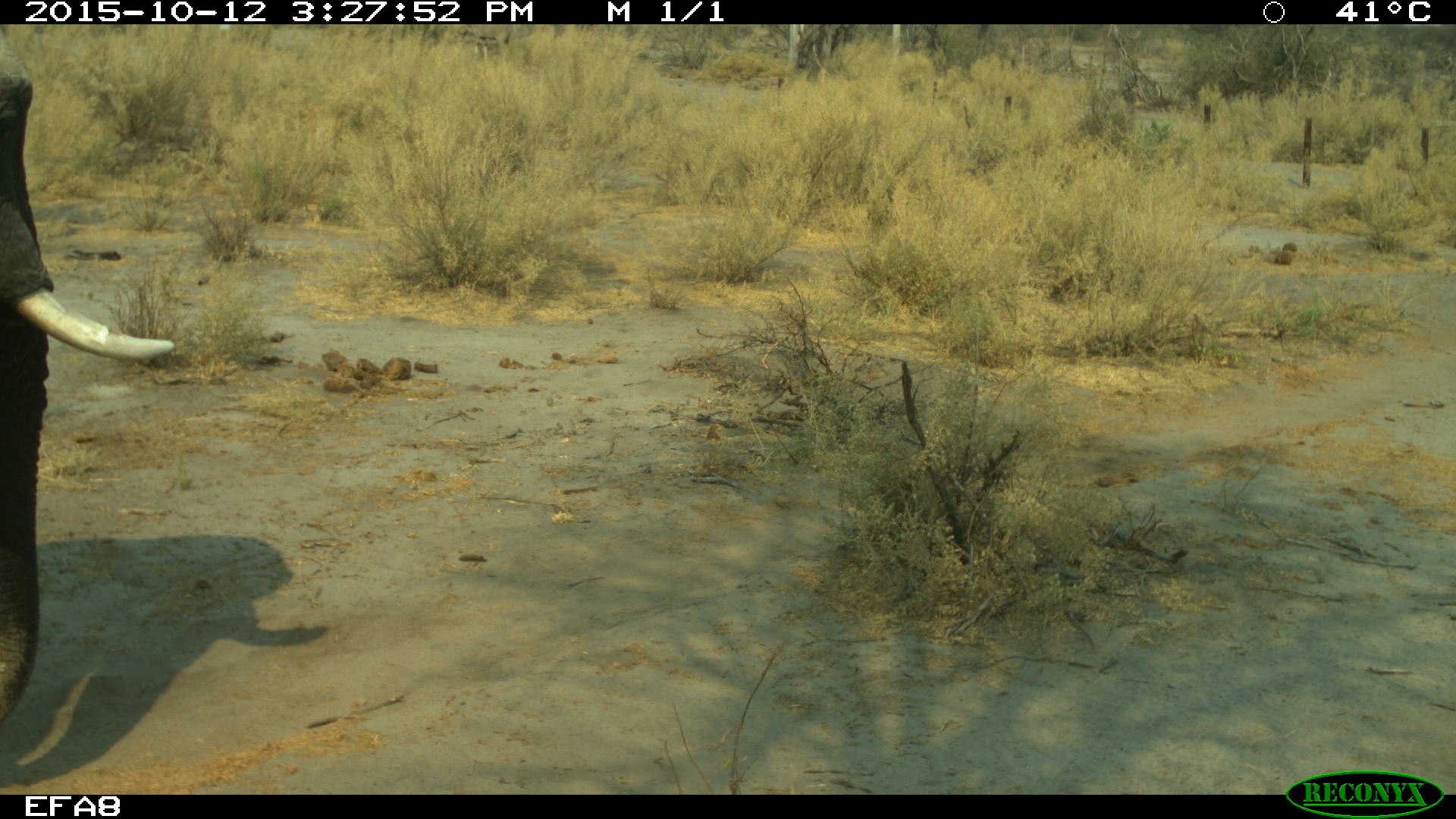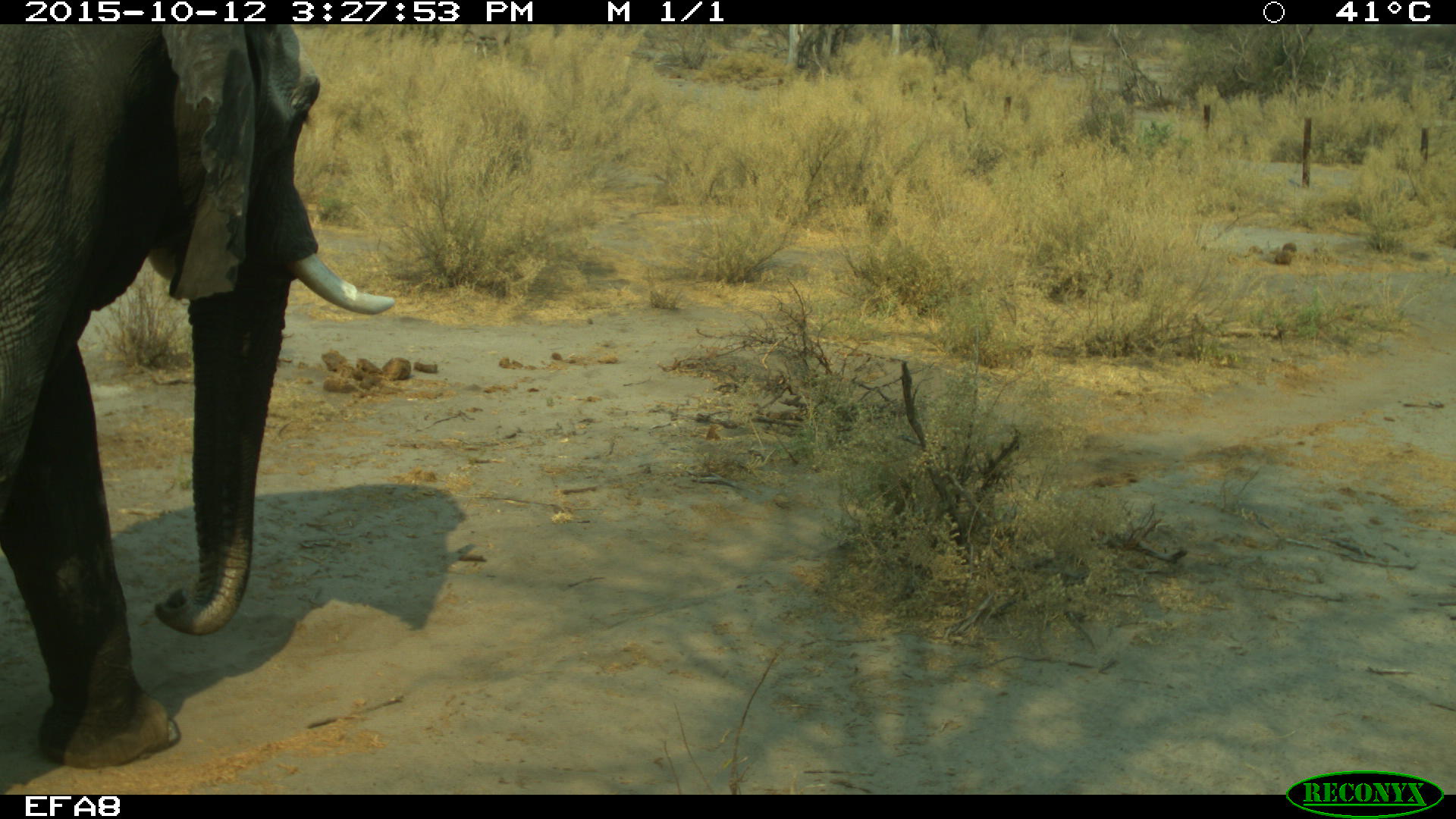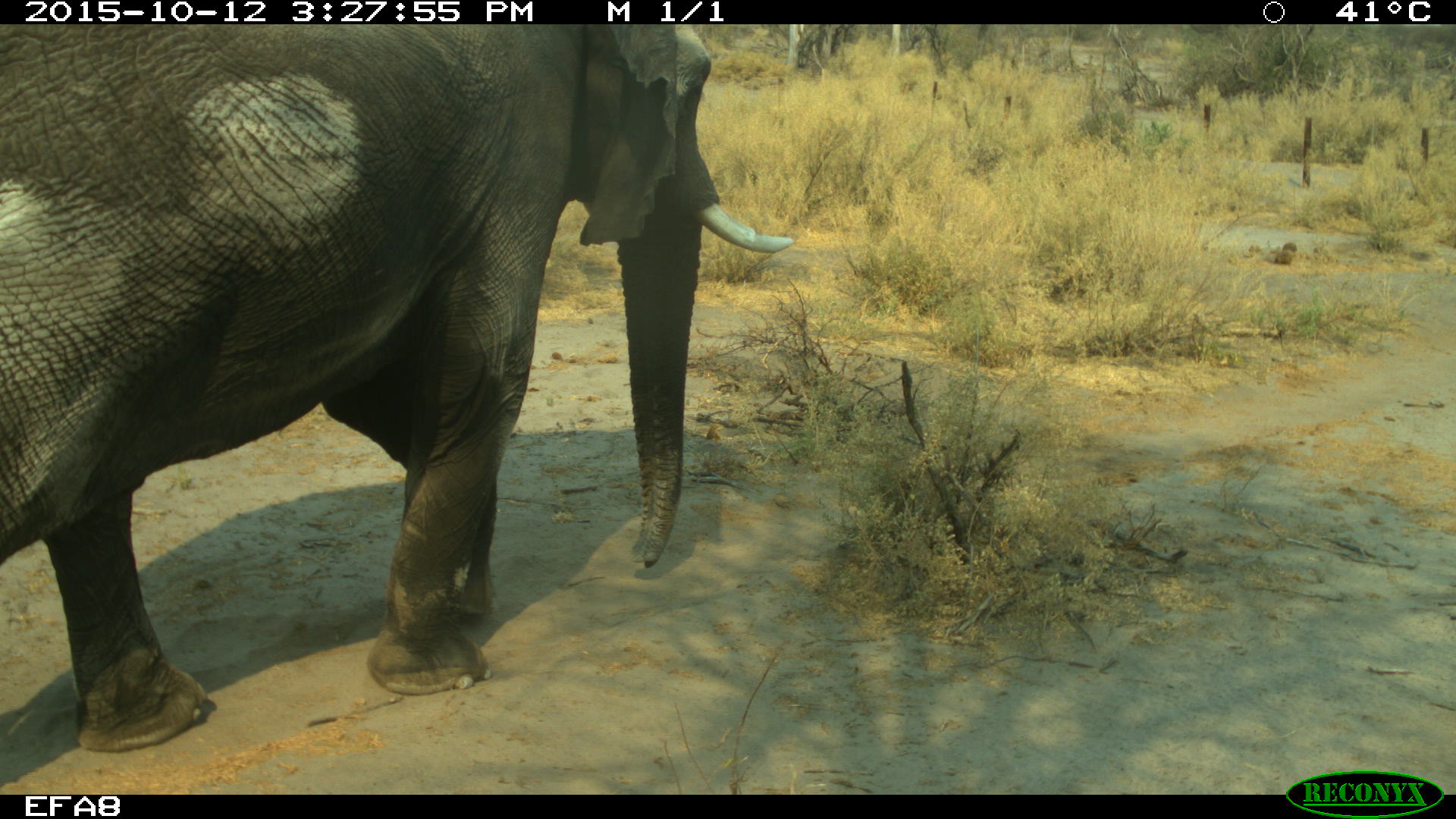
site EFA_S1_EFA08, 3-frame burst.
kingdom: Animalia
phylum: Chordata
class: Mammalia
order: Proboscidea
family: Elephantidae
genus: Loxodonta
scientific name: Loxodonta africana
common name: african bush elephant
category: elephant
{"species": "elephant (african bush elephant) (Loxodonta africana)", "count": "1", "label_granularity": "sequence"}